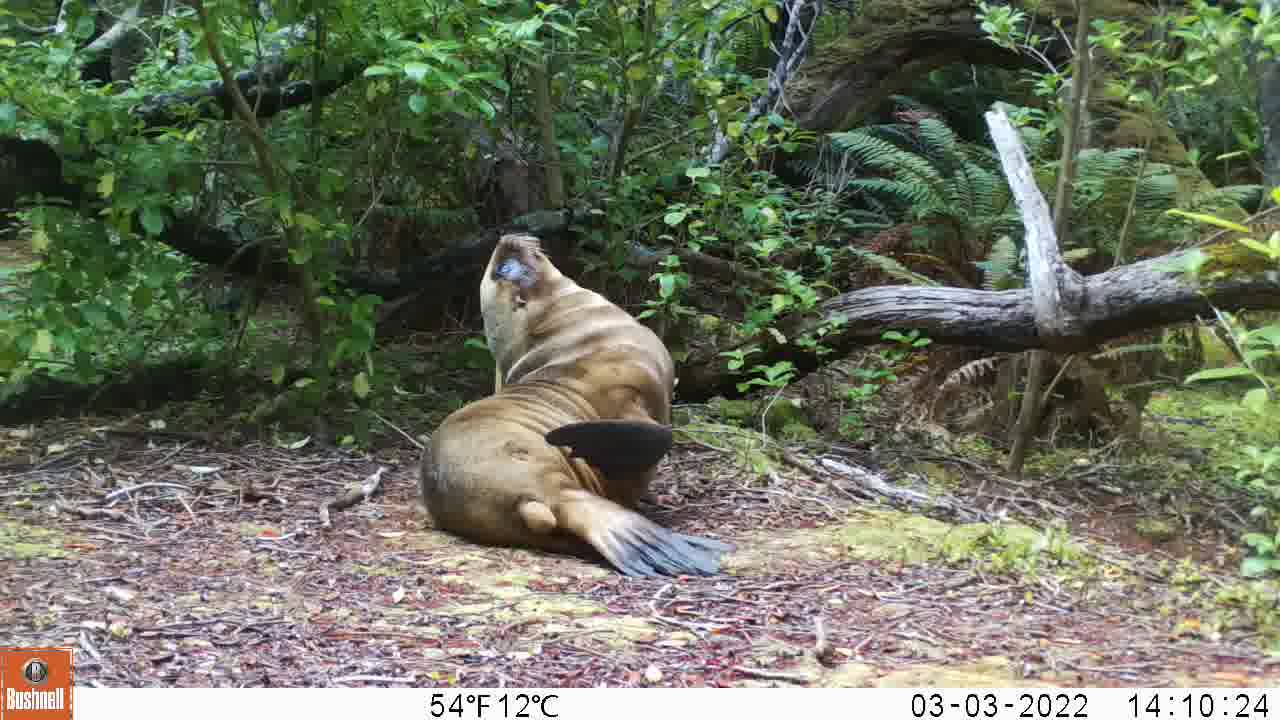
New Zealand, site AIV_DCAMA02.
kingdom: Animalia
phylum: Chordata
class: Mammalia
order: Carnivora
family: Otariidae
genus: Phocarctos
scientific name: Phocarctos hookeri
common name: new zealand sea lion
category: sealion